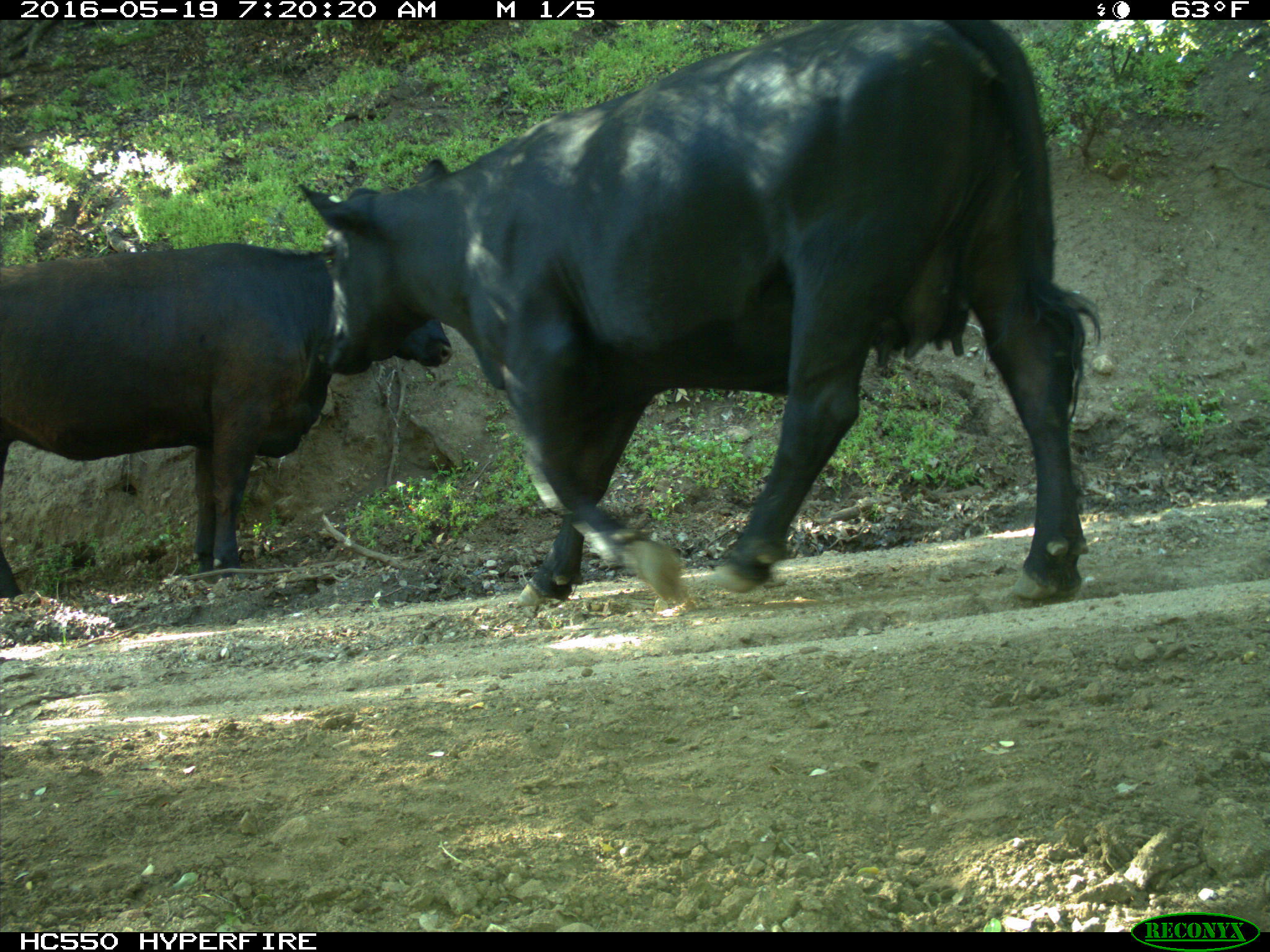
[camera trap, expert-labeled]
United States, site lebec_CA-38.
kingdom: Animalia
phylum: Chordata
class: Mammalia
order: Artiodactyla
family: Bovidae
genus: Bos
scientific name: Bos taurus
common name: domestic cow